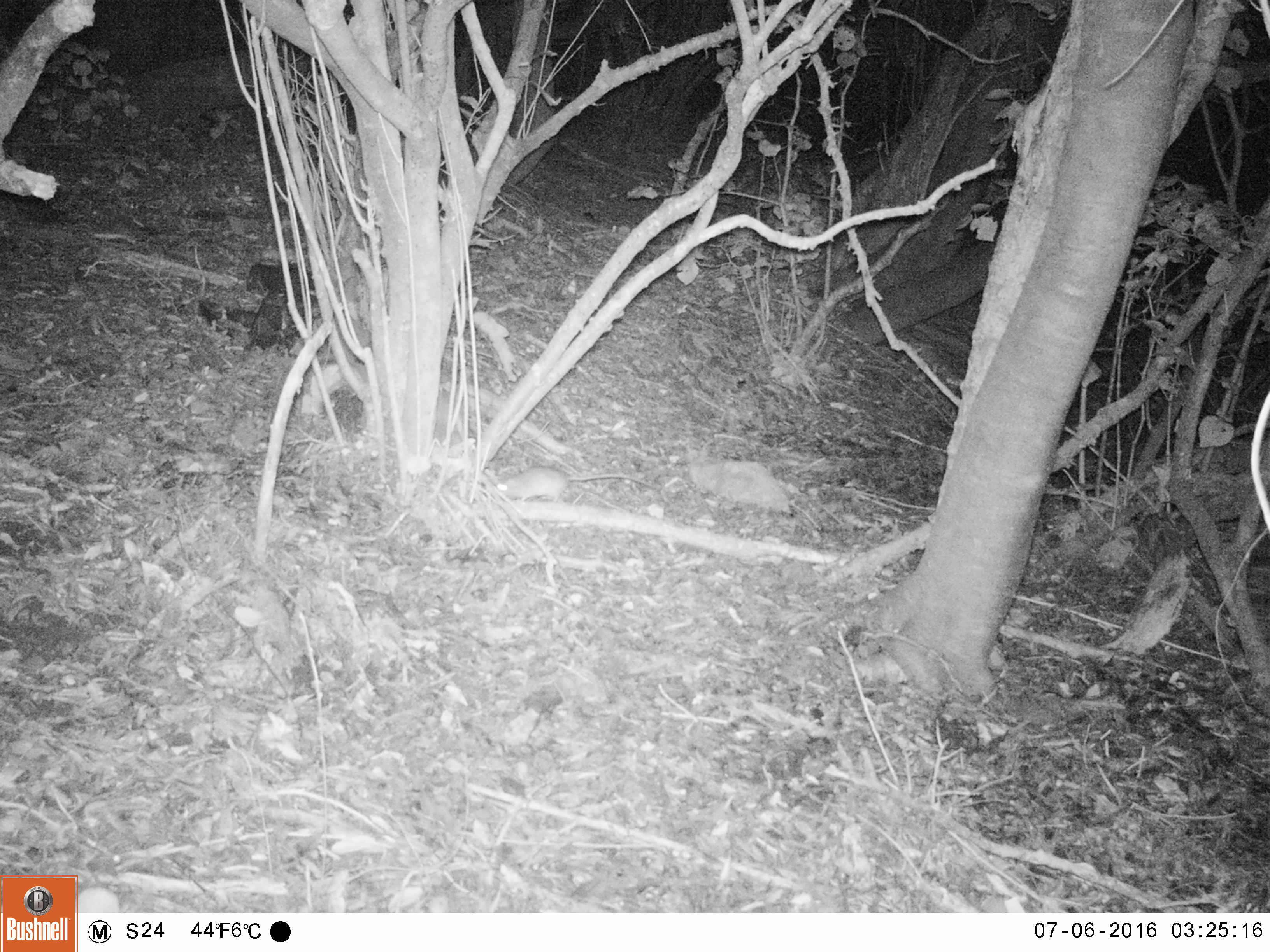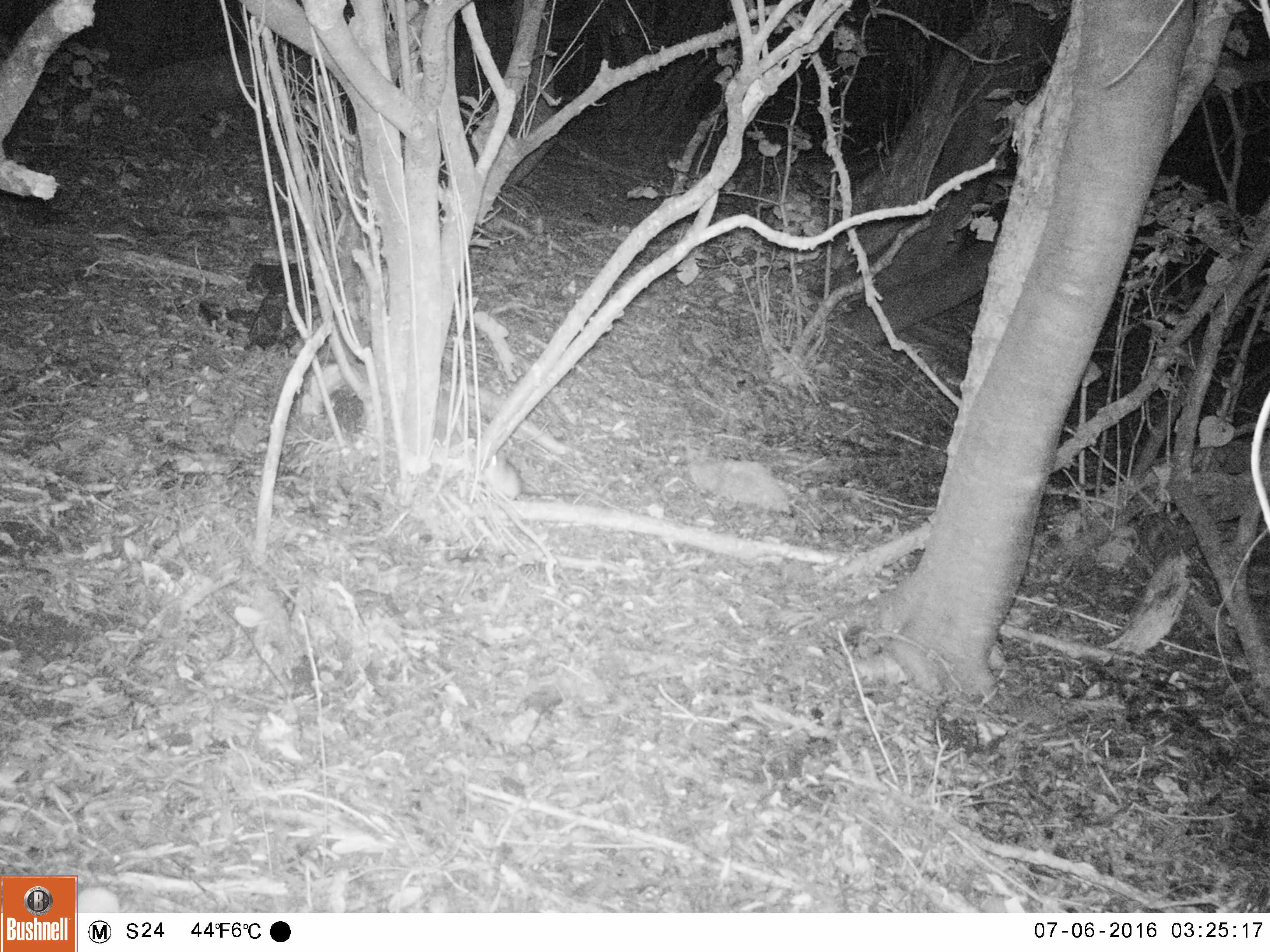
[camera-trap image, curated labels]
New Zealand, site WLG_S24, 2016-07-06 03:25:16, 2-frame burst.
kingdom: Animalia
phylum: Chordata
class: Mammalia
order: Rodentia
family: Muridae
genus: Rattus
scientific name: Rattus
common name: rat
Rat (Rattus).